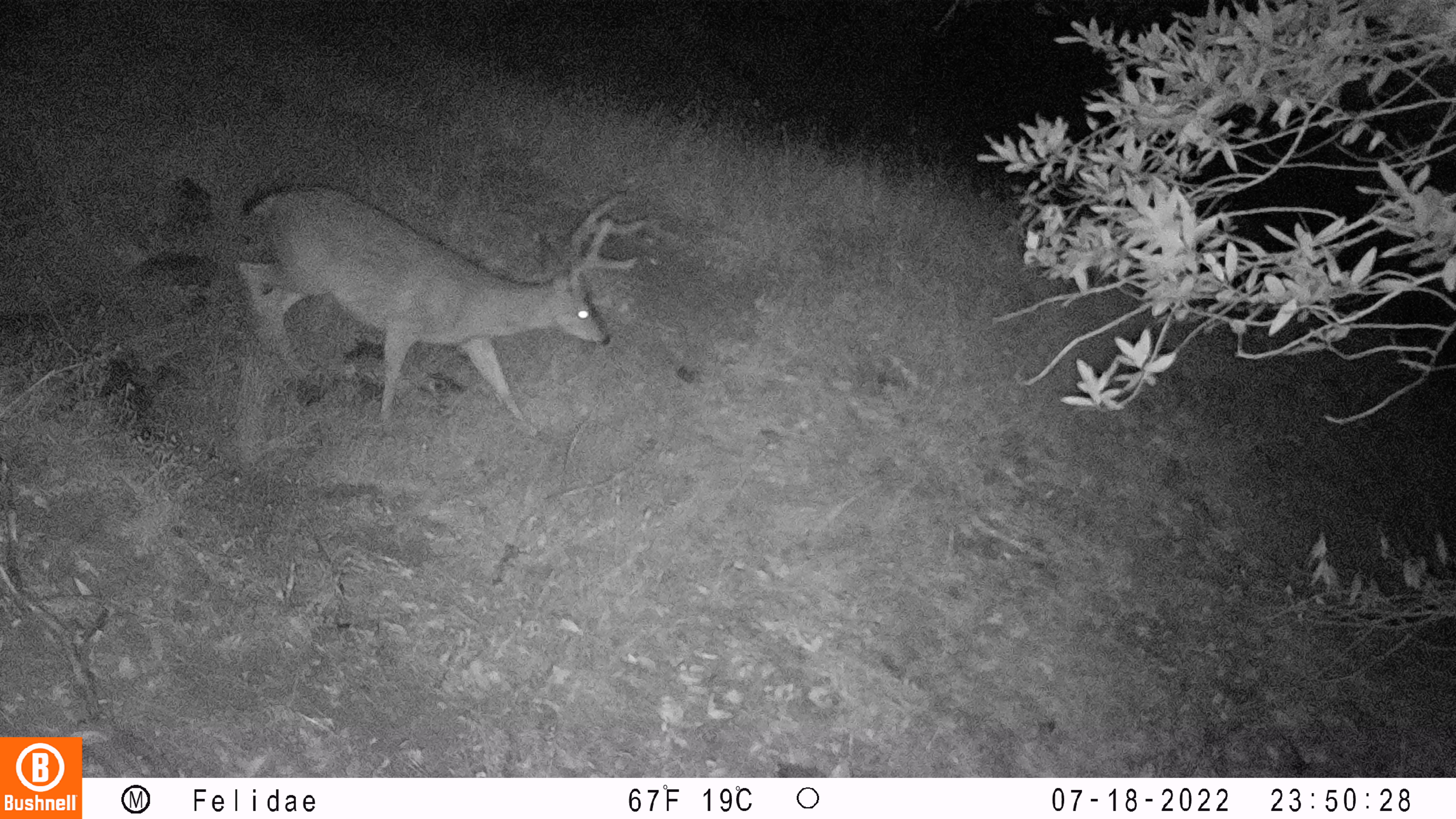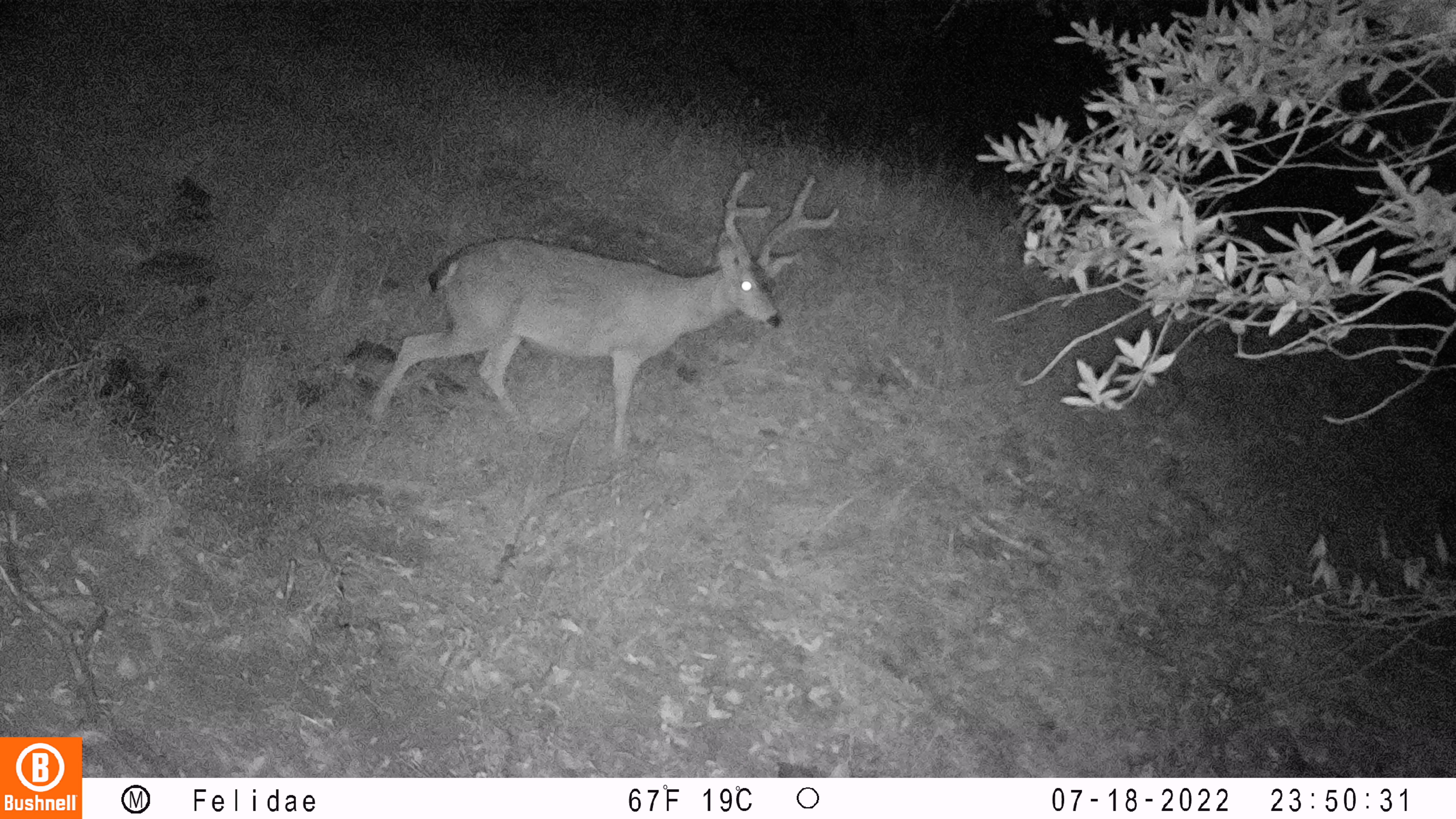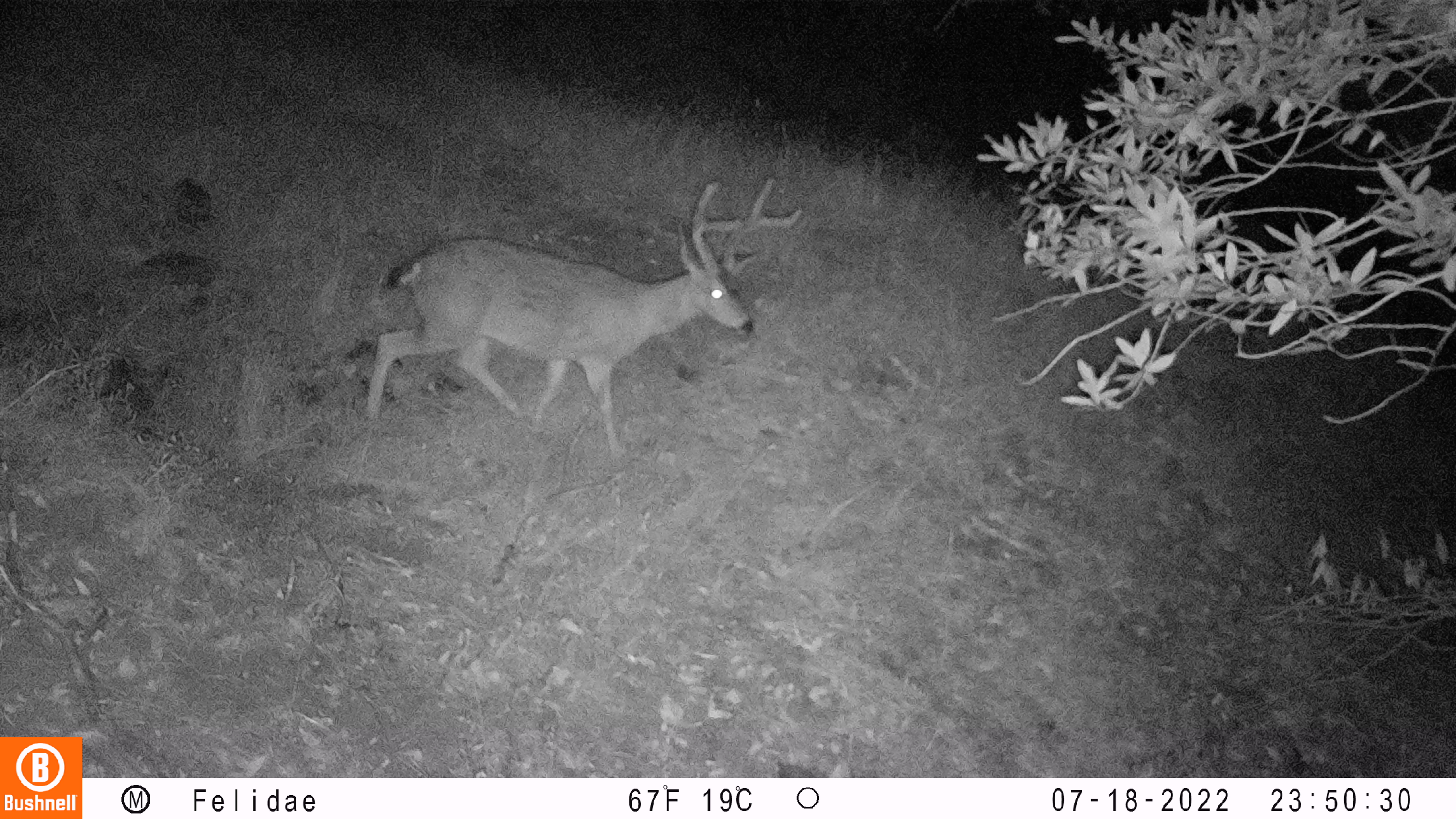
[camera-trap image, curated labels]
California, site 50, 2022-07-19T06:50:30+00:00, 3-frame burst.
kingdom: Animalia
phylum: Chordata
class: Mammalia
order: Artiodactyla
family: Cervidae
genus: Odocoileus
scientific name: Odocoileus hemionus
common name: mule deer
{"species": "mule deer (Odocoileus hemionus)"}